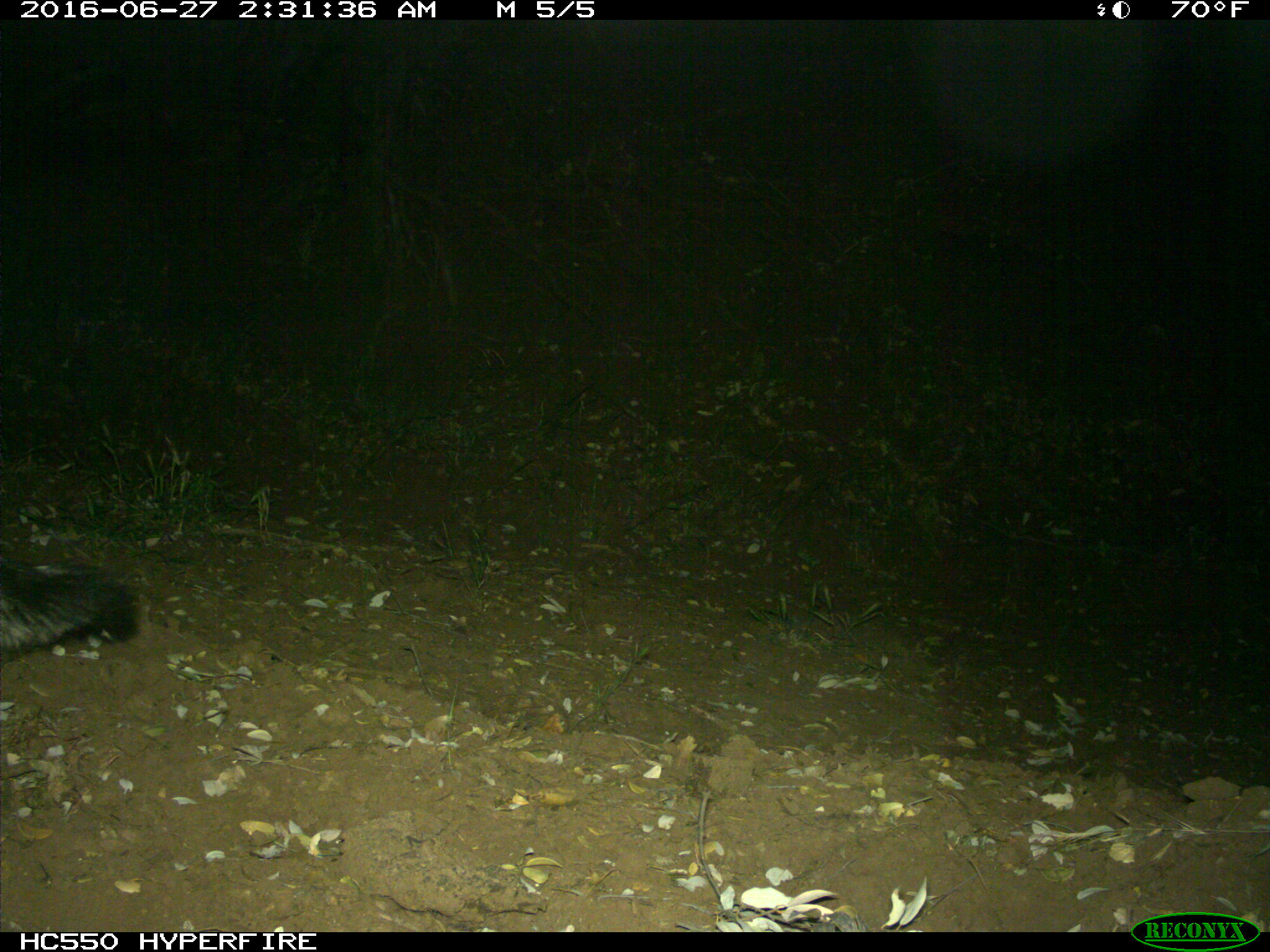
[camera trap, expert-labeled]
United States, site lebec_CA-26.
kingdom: Animalia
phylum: Chordata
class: Mammalia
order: Carnivora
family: Canidae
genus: Urocyon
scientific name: Urocyon cinereoargenteus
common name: gray fox